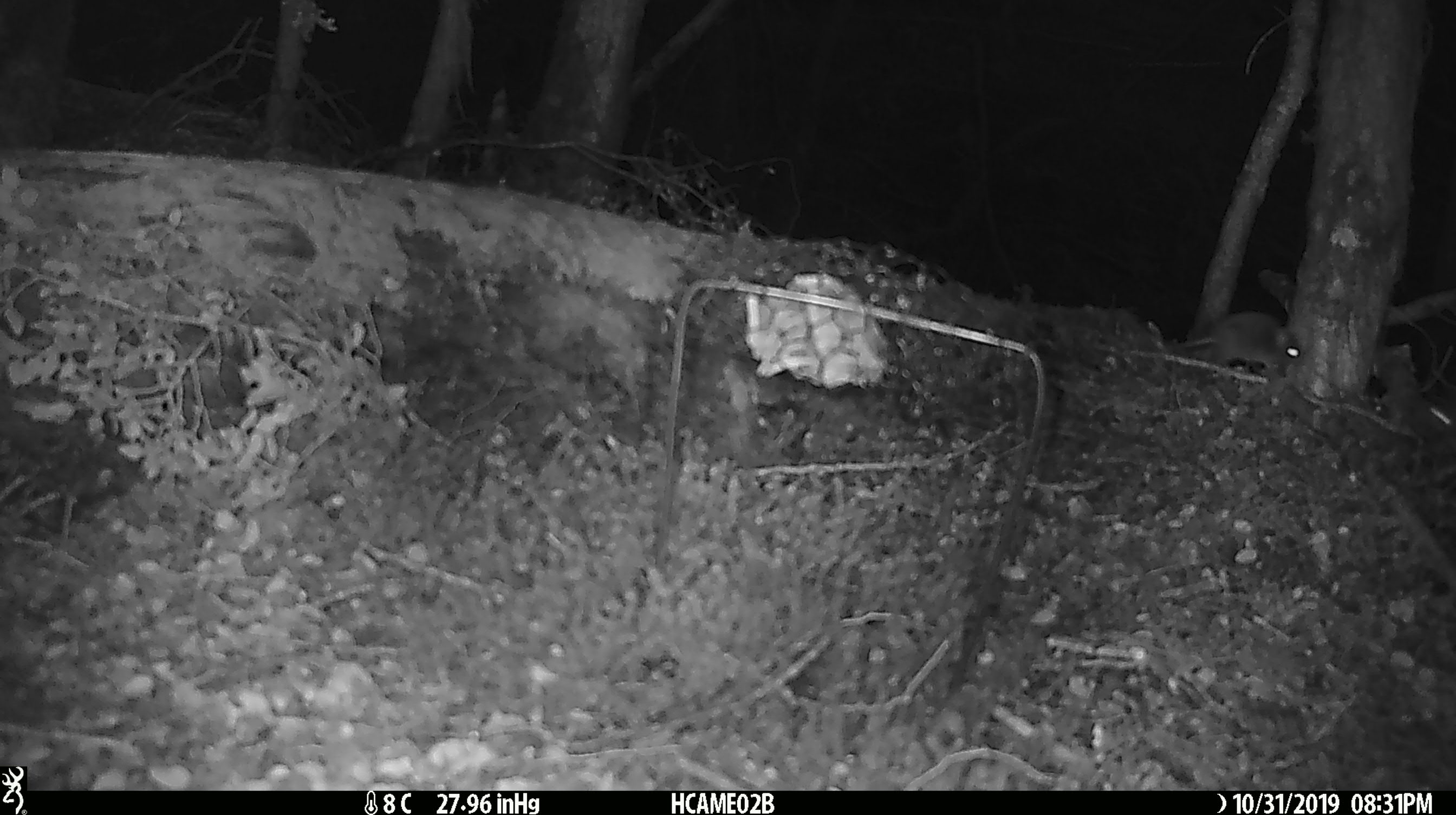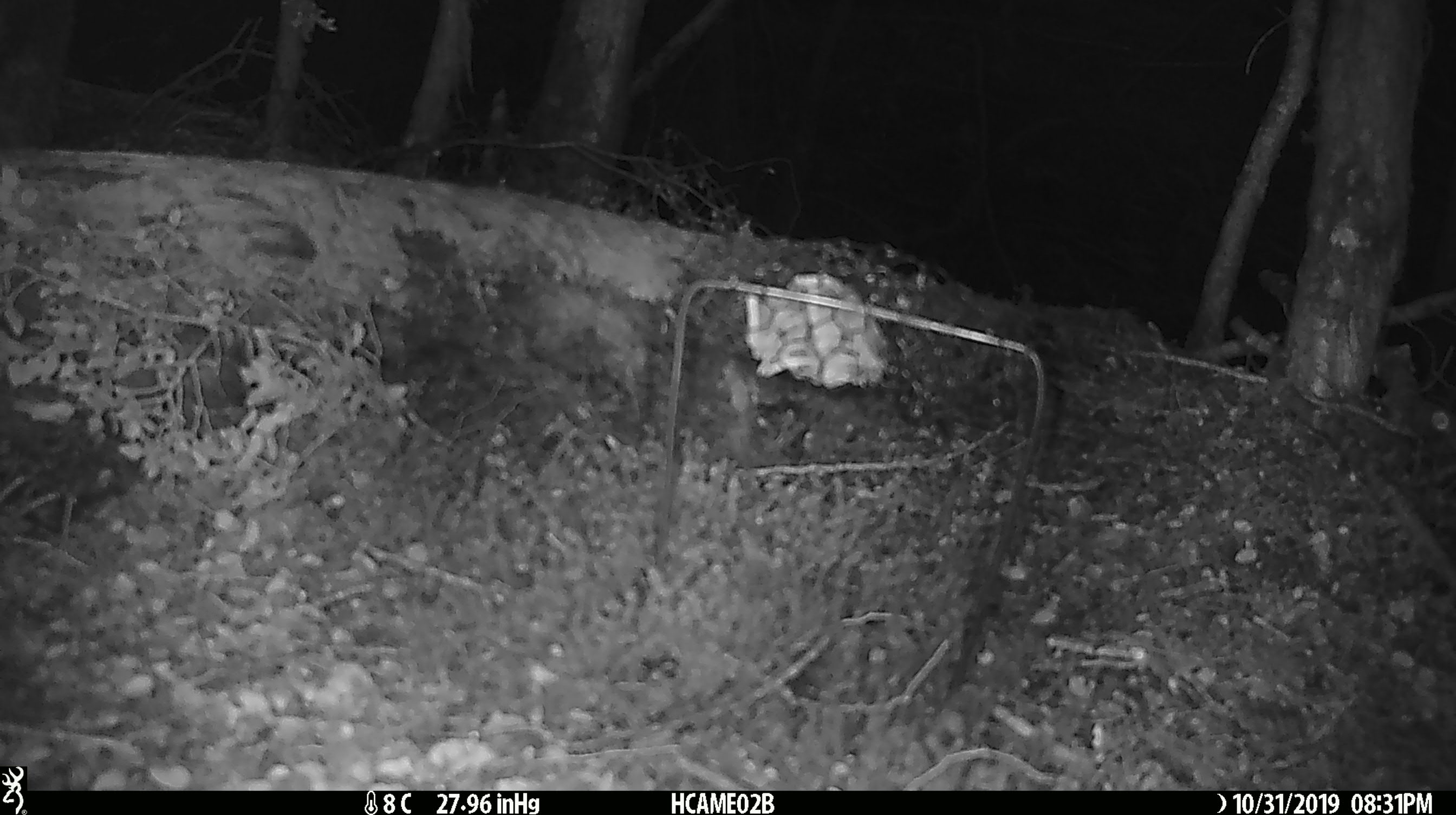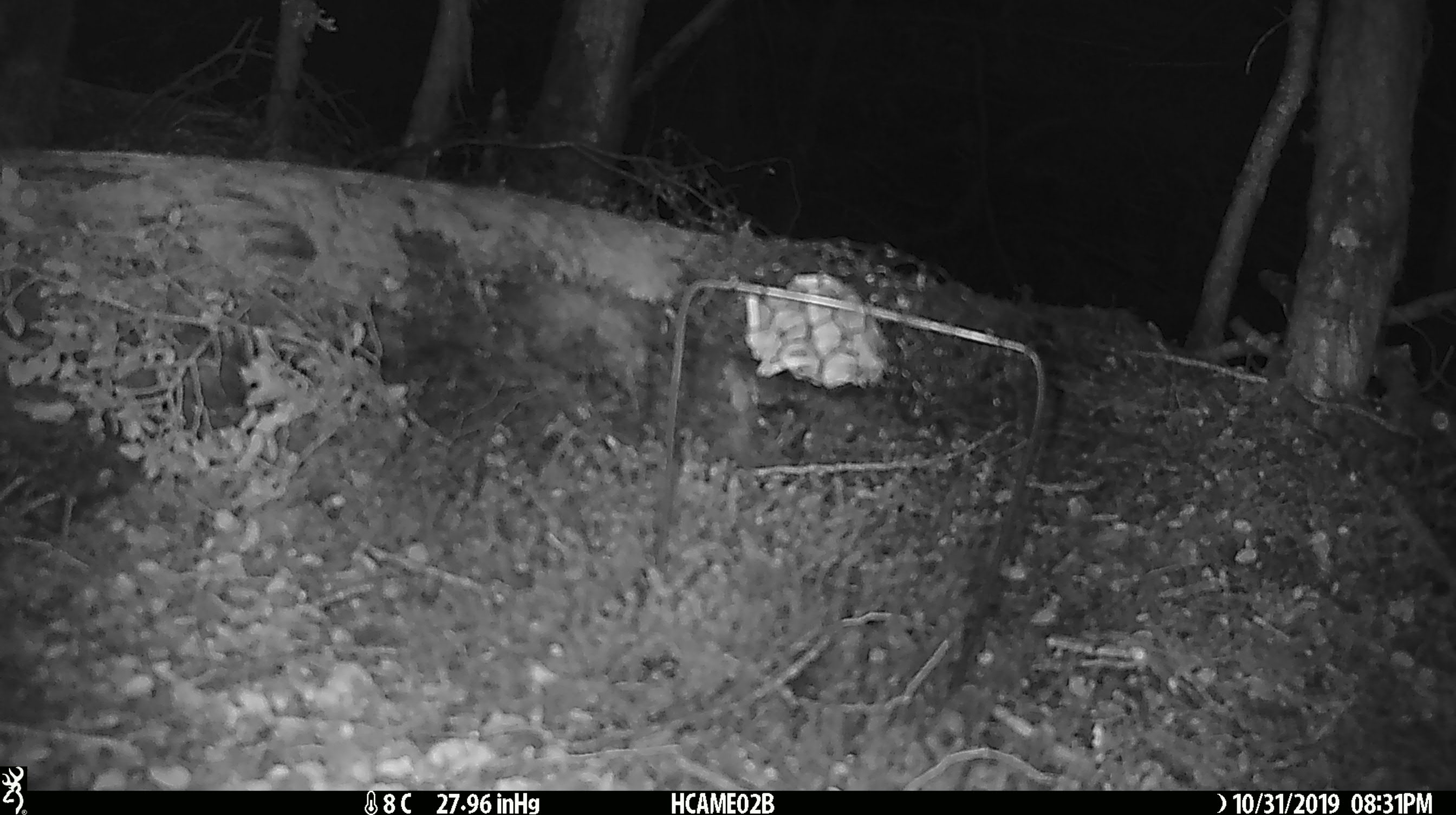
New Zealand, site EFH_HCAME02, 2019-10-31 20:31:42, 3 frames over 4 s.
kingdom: Animalia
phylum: Chordata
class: Mammalia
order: Rodentia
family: Muridae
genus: Mus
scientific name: Mus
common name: mouse